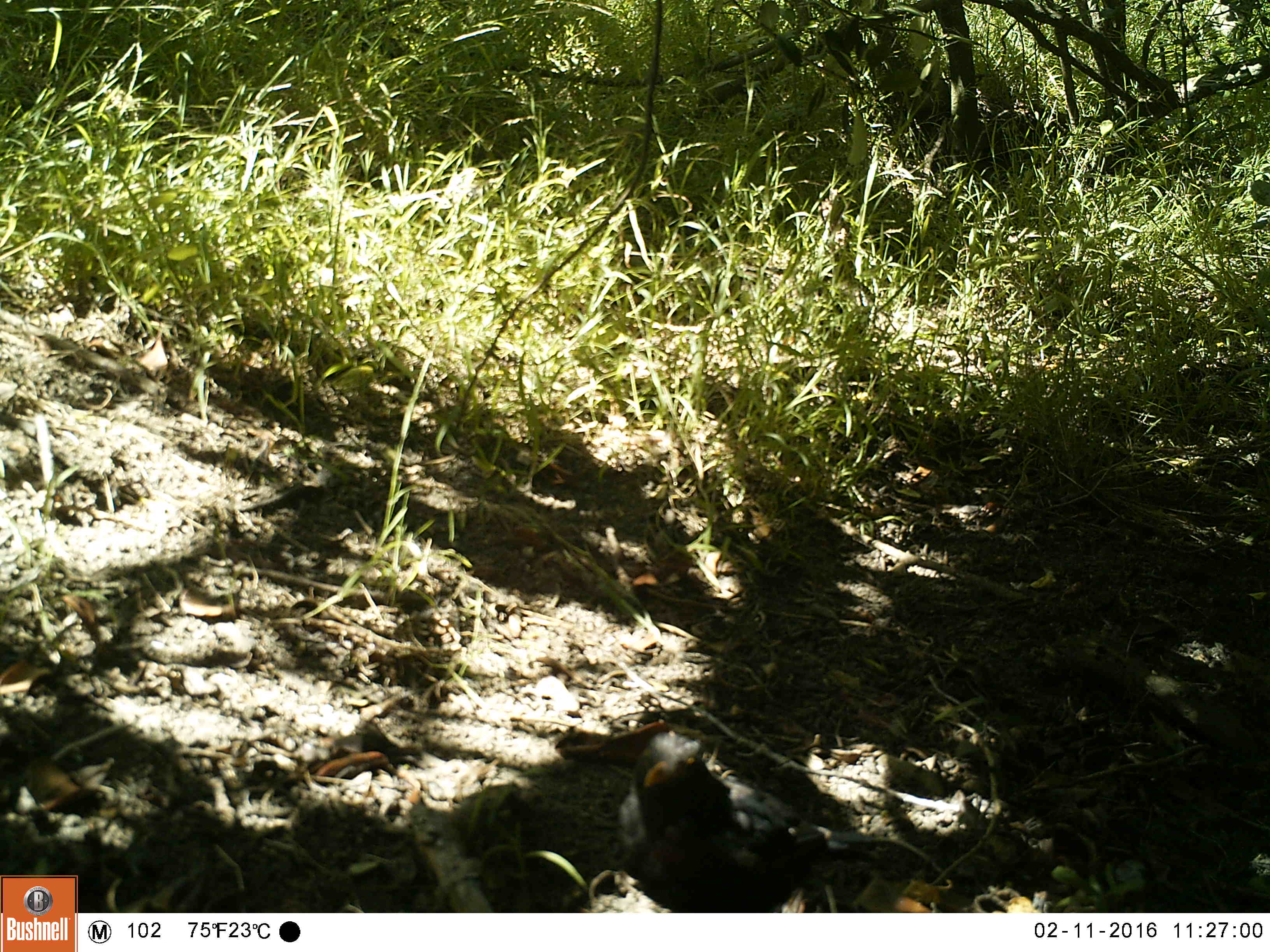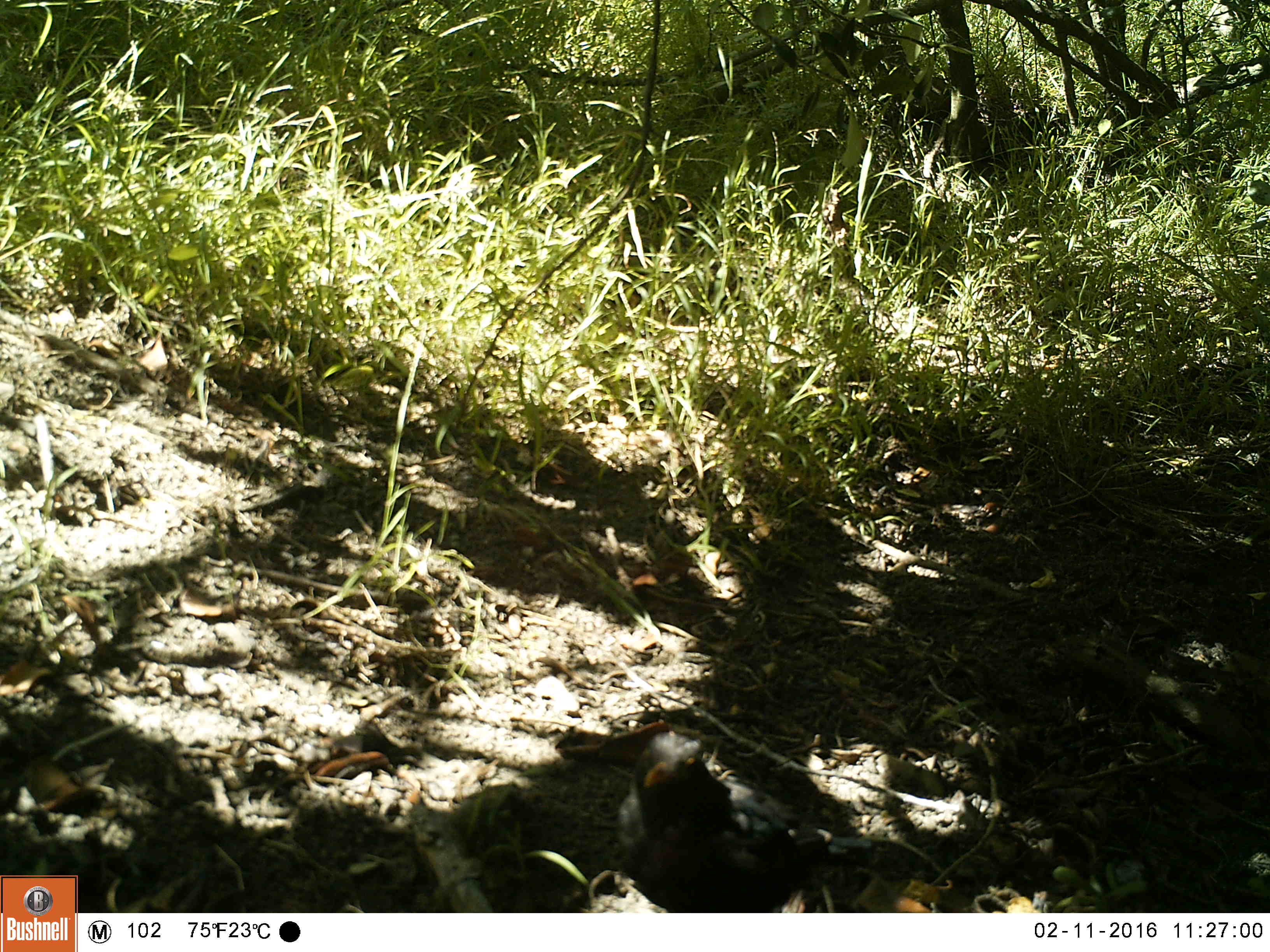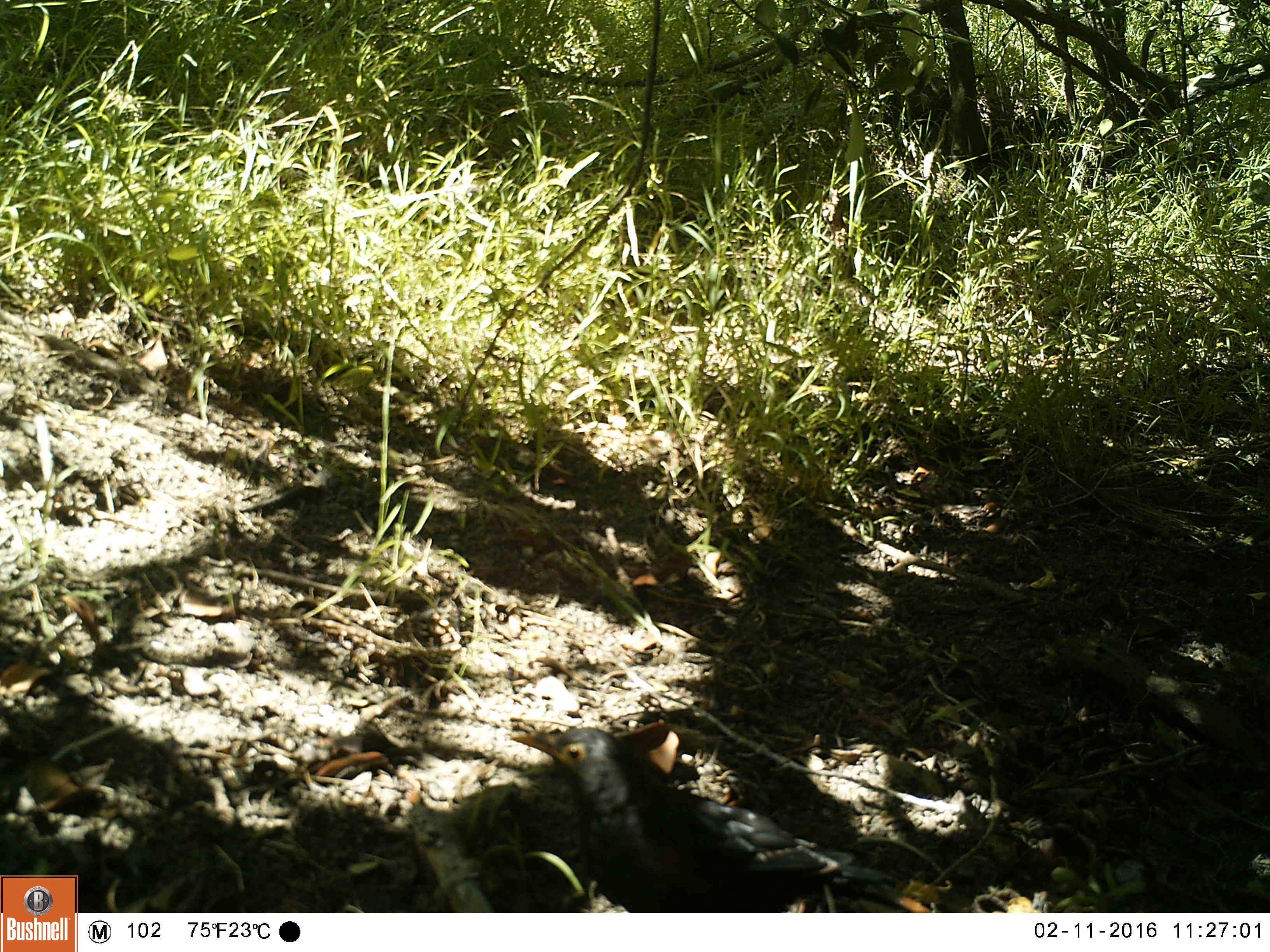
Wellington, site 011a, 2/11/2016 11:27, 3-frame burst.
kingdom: Animalia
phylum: Chordata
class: Aves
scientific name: Aves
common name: bird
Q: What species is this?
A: Bird (Aves).